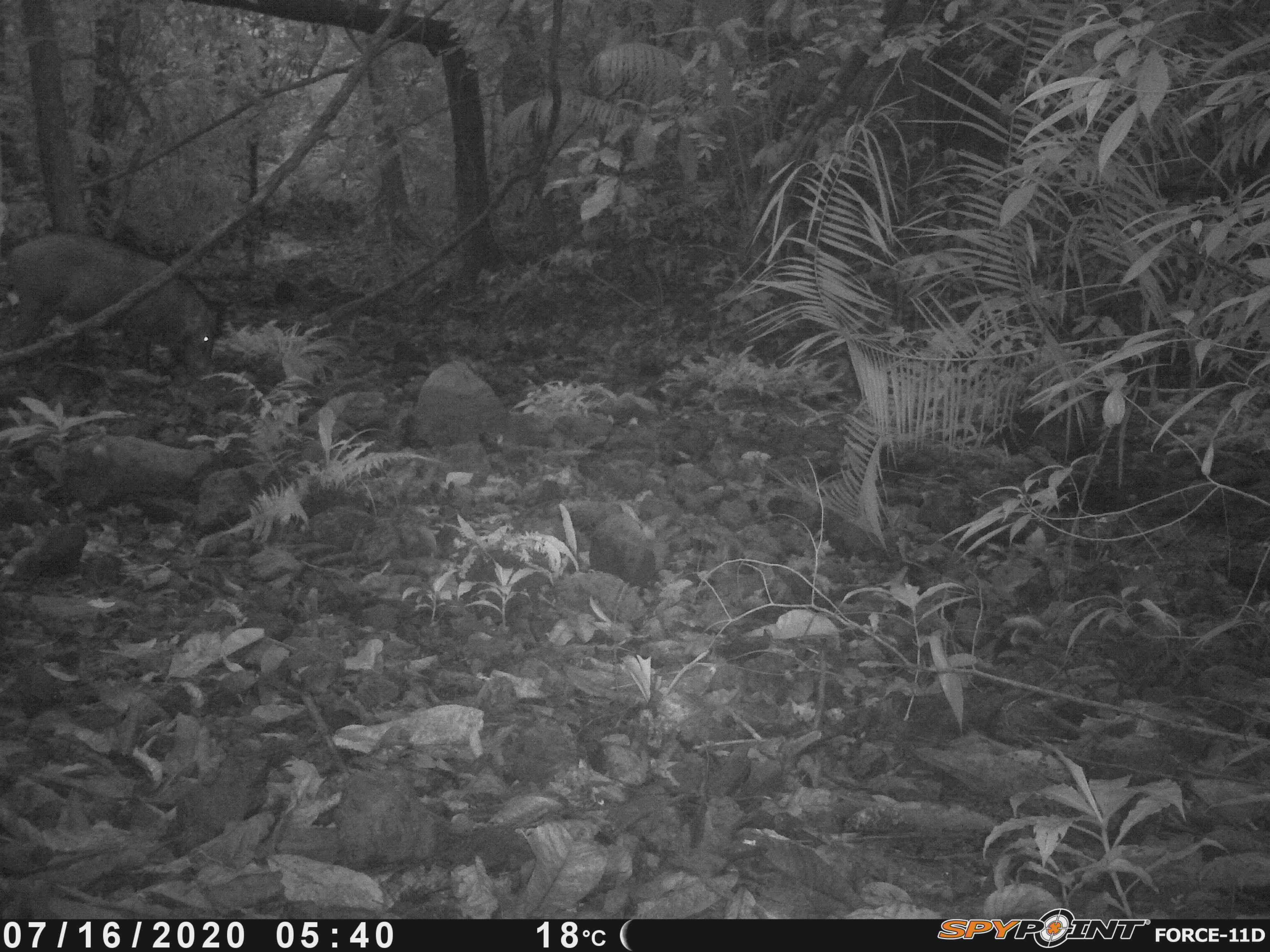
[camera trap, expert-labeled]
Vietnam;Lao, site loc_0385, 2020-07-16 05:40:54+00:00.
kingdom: Animalia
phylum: Chordata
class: Mammalia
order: Artiodactyla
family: Suidae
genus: Sus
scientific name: Sus scrofa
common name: eurasian wild pig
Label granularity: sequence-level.